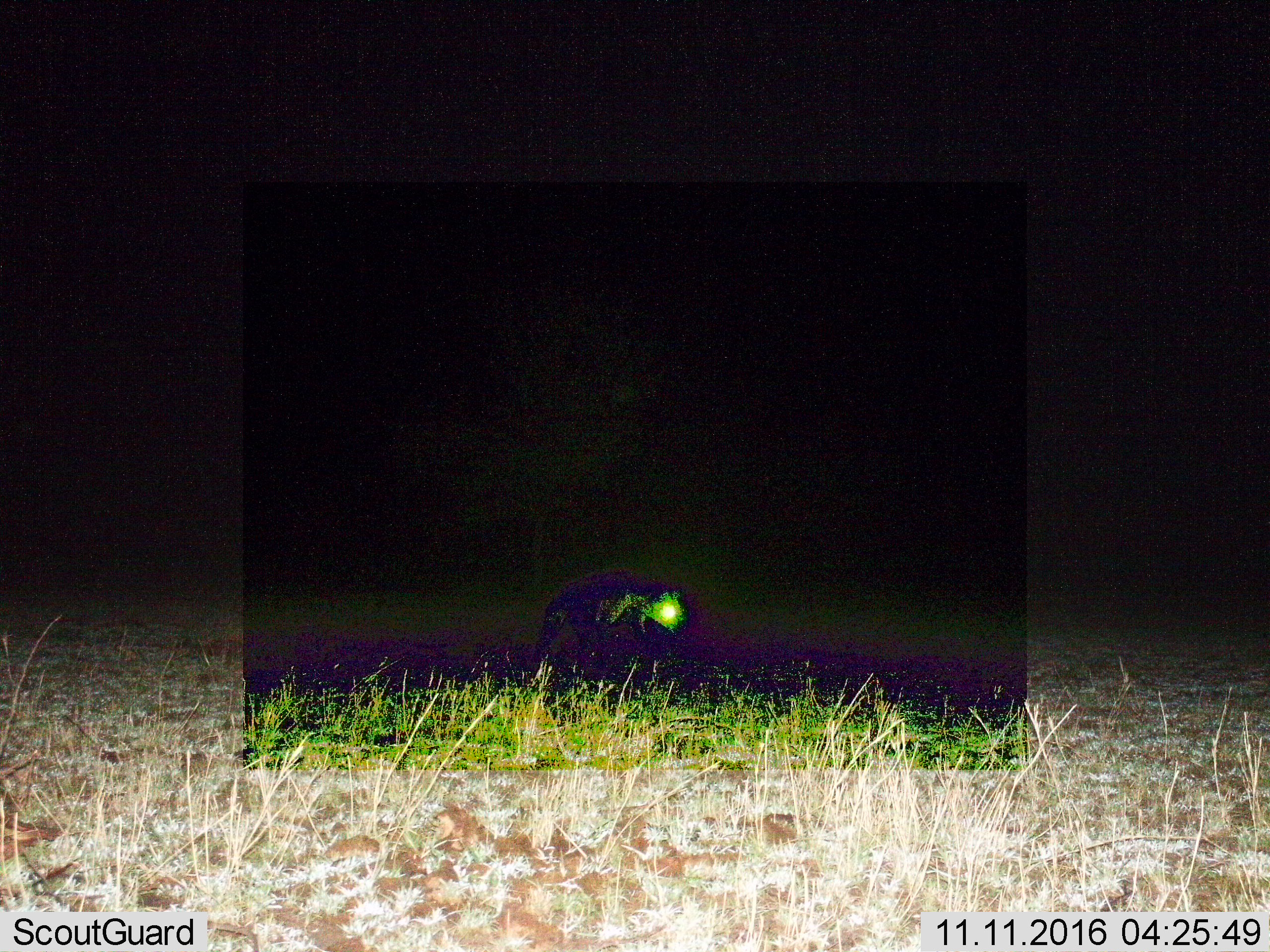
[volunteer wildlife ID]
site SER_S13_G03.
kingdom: Animalia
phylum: Chordata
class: Mammalia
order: Carnivora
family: Hyaenidae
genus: Crocuta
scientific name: Crocuta crocuta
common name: spotted hyena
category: hyenaspotted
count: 1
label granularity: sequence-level